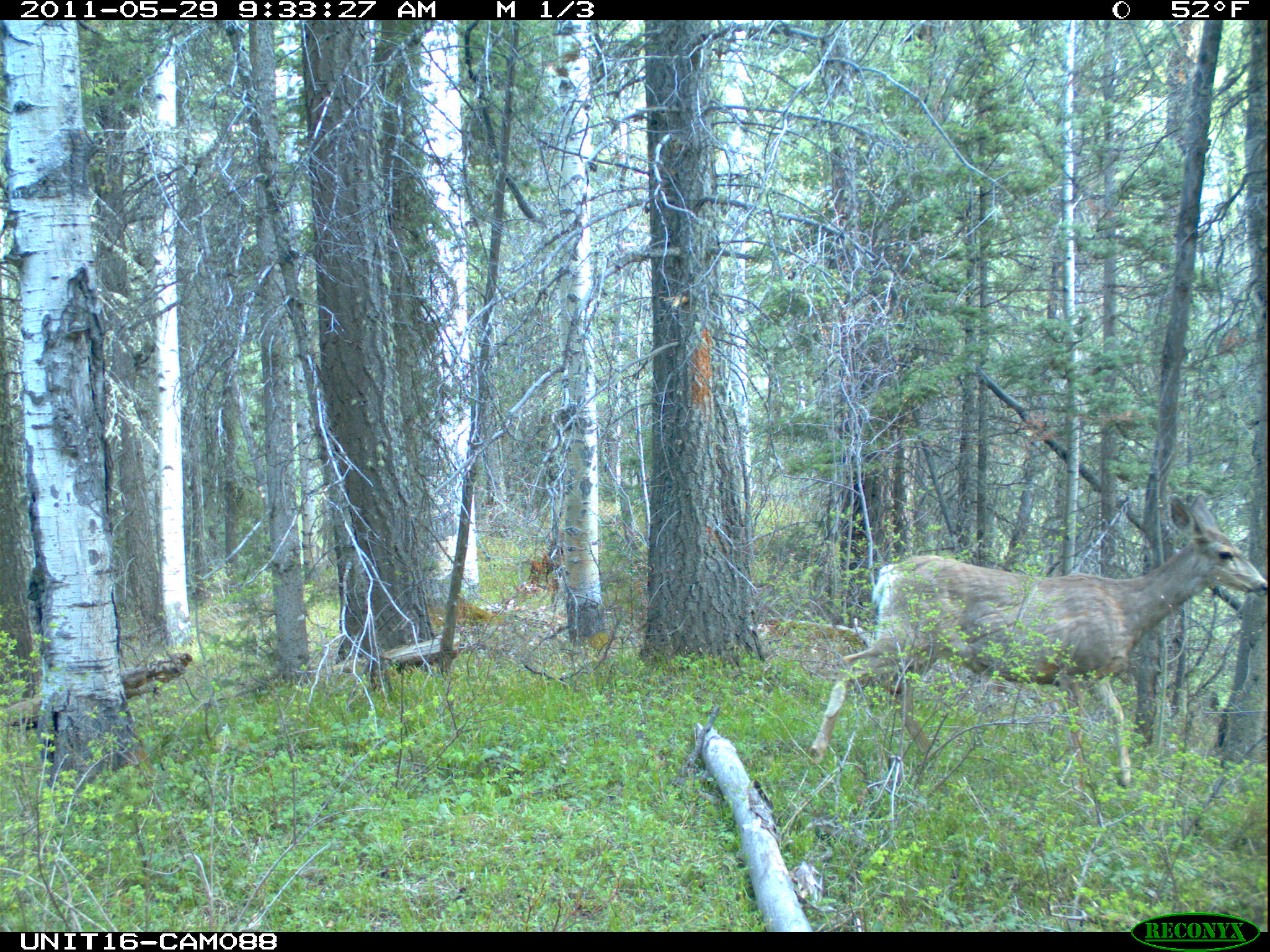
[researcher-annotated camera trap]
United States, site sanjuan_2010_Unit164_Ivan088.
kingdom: Animalia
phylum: Chordata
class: Mammalia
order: Artiodactyla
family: Cervidae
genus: Odocoileus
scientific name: Odocoileus hemionus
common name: mule deer